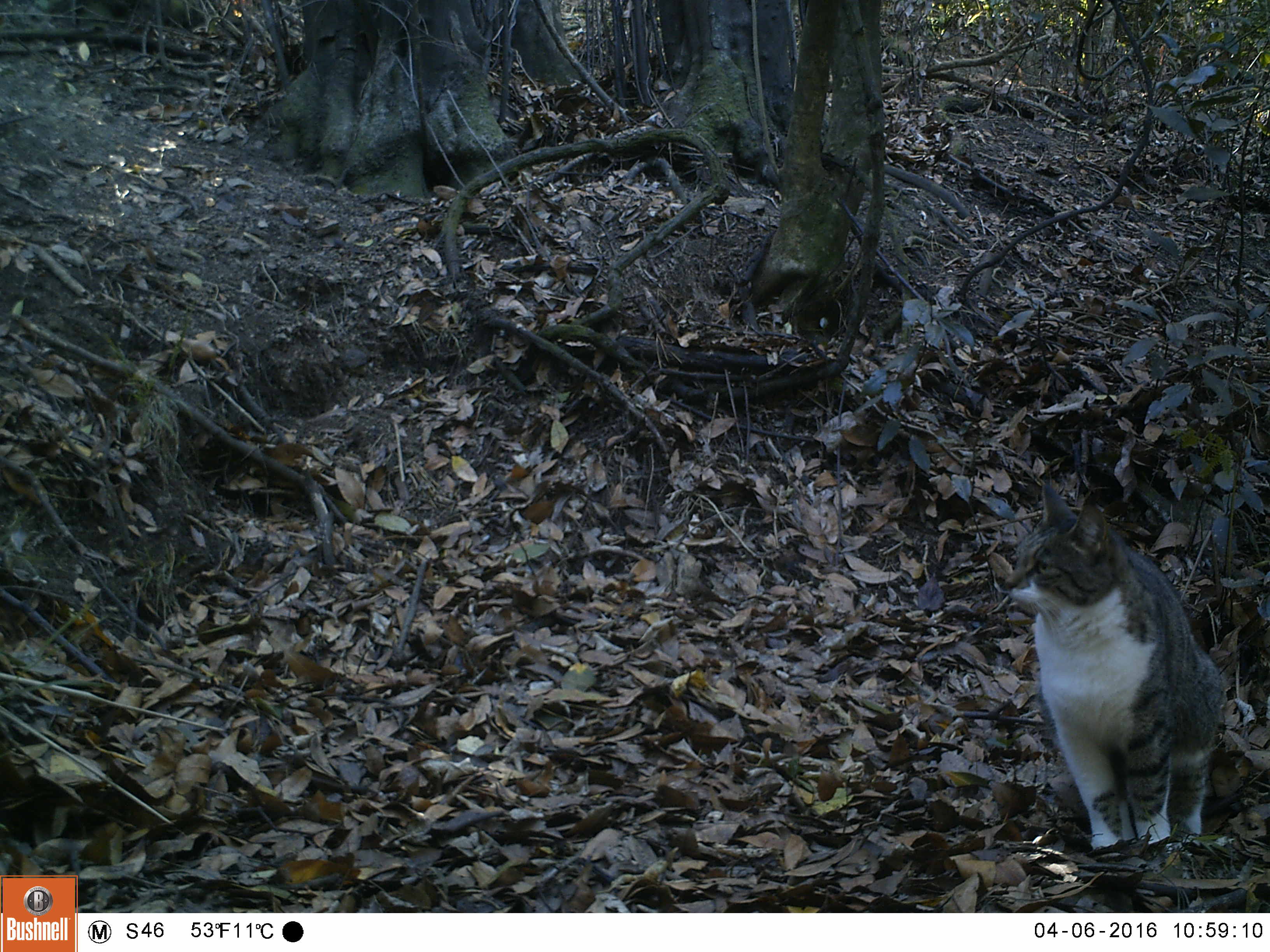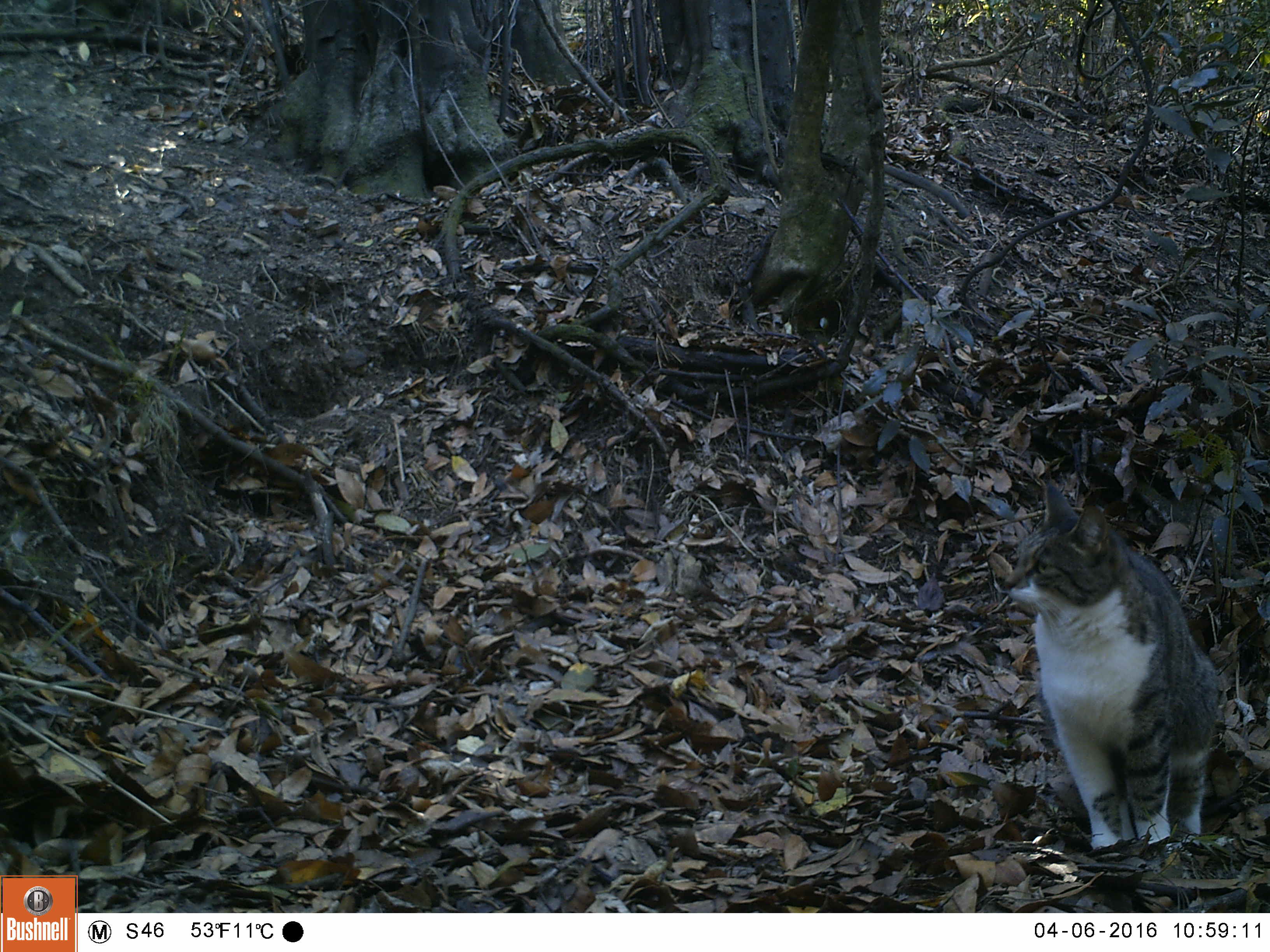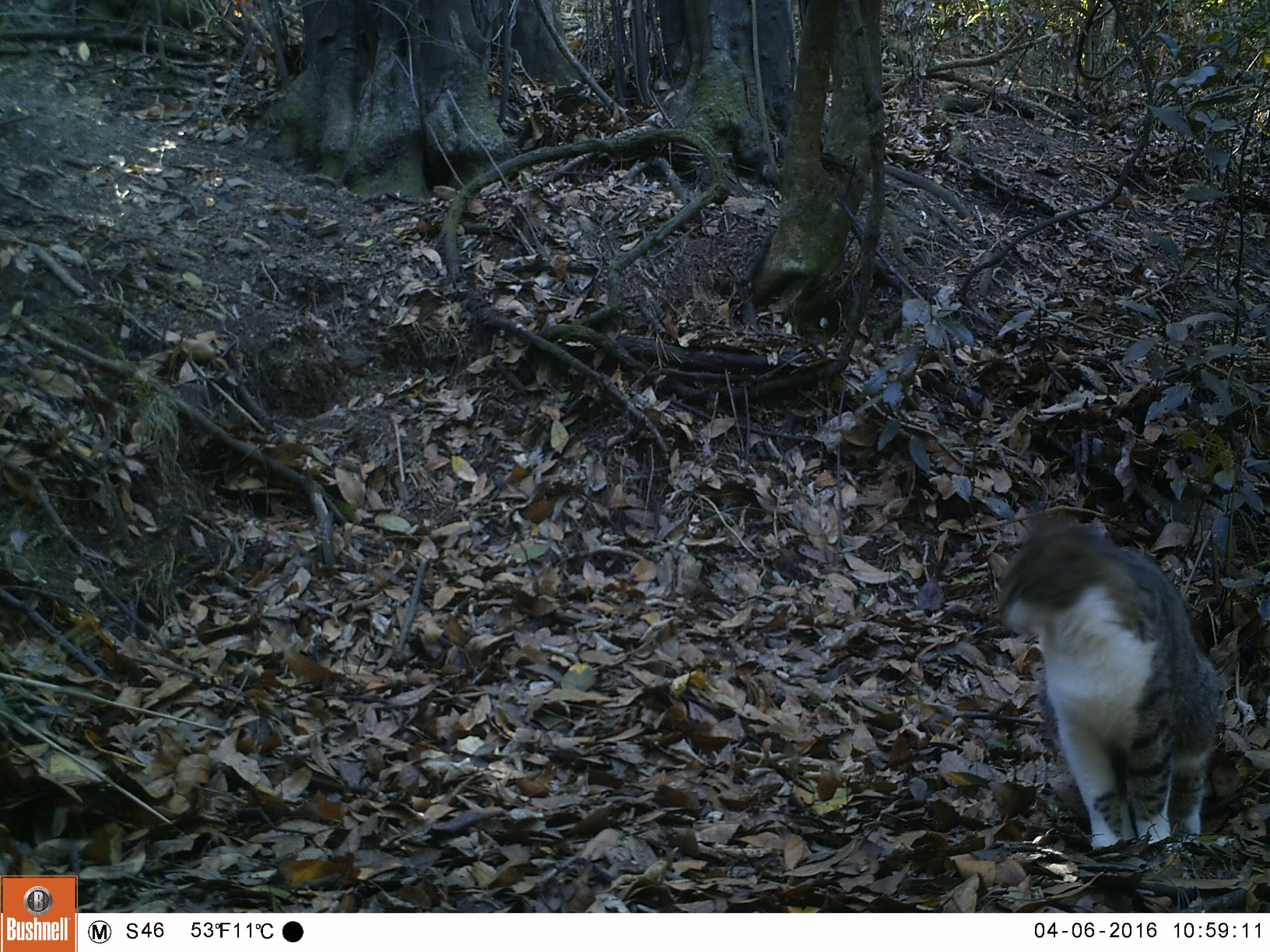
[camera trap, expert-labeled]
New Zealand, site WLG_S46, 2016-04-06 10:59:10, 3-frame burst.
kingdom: Animalia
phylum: Chordata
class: Mammalia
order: Carnivora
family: Felidae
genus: Felis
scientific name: Felis catus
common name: domestic cat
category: cat